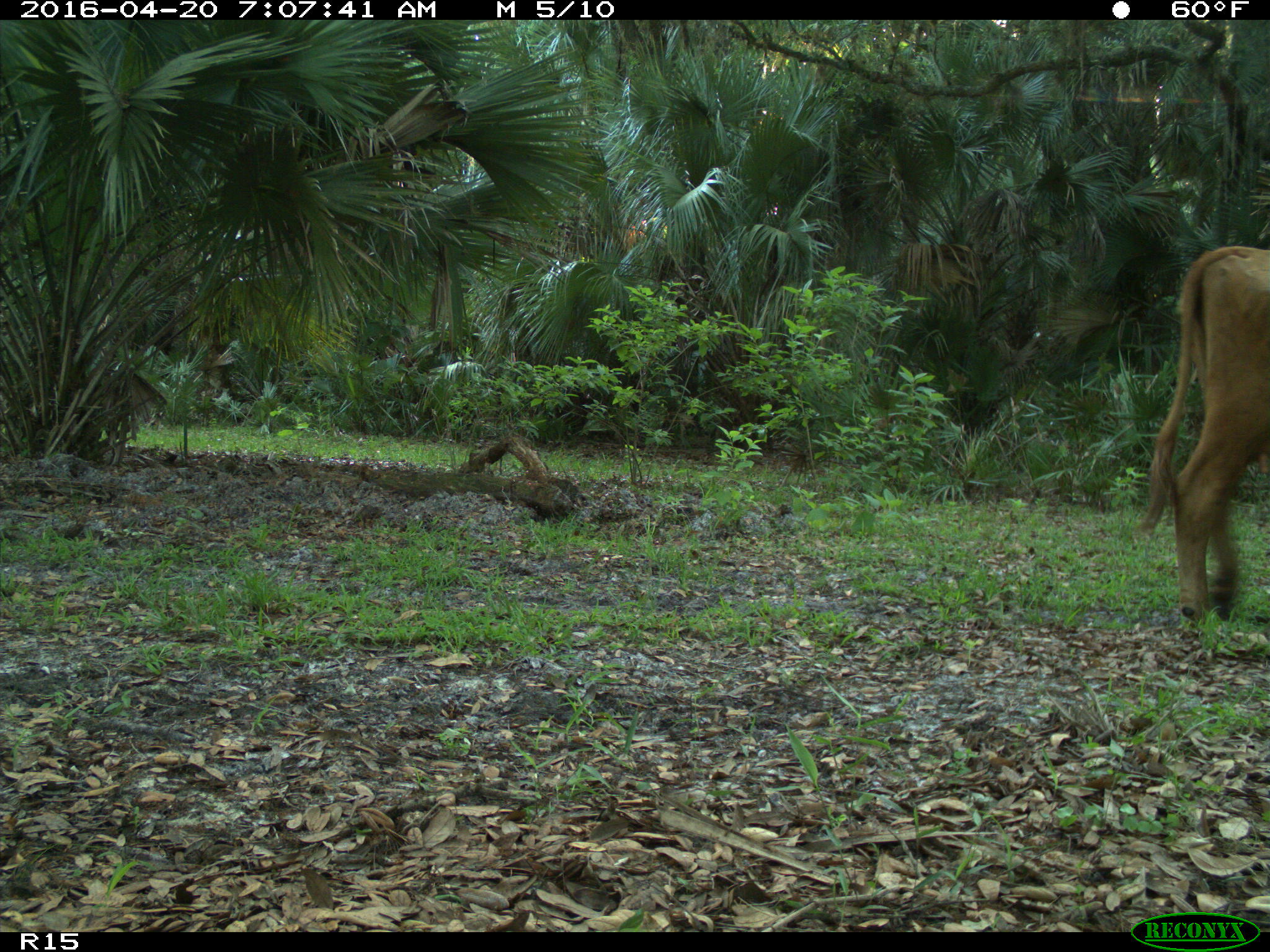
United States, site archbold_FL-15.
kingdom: Animalia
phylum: Chordata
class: Mammalia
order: Artiodactyla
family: Bovidae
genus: Bos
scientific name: Bos taurus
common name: domestic cow